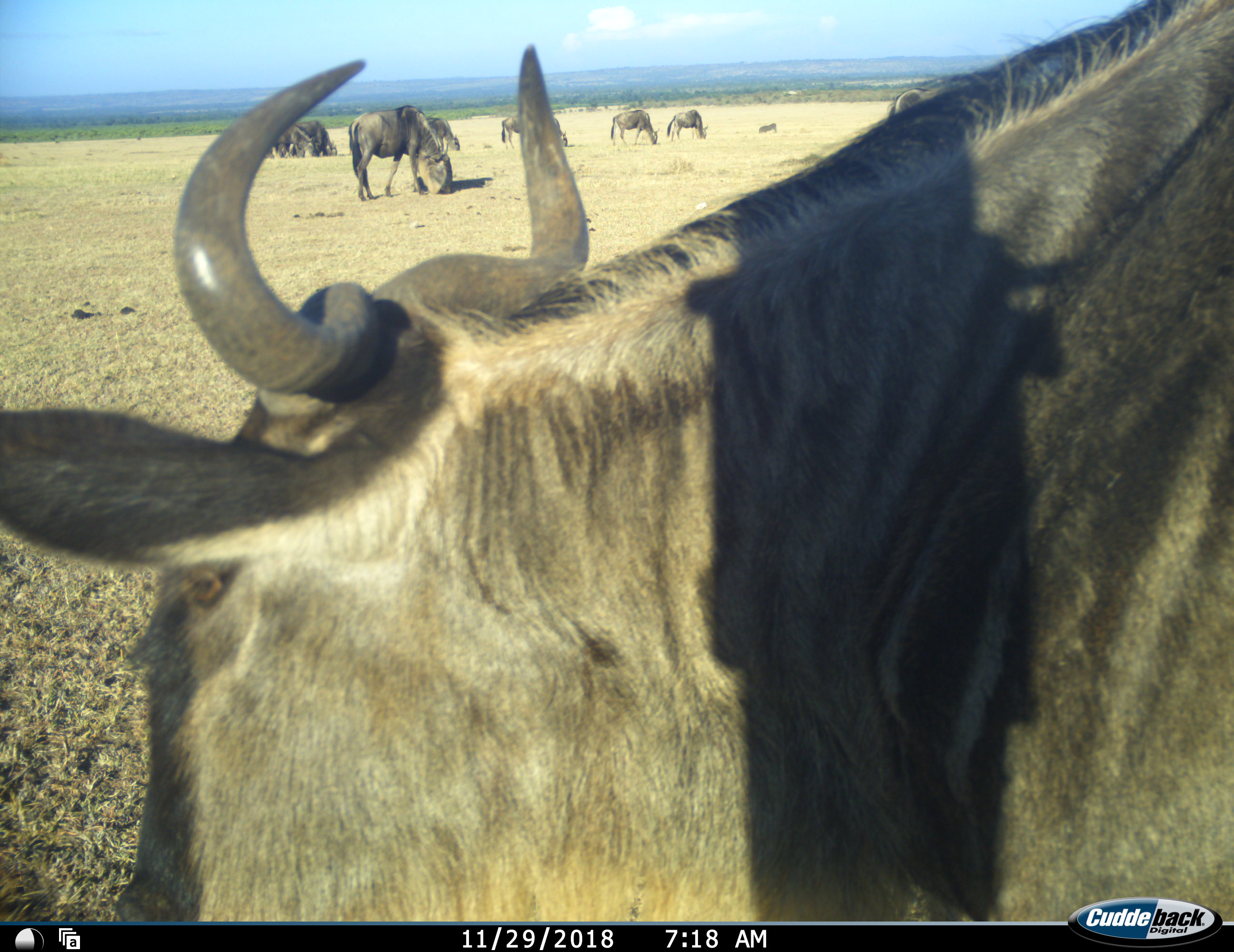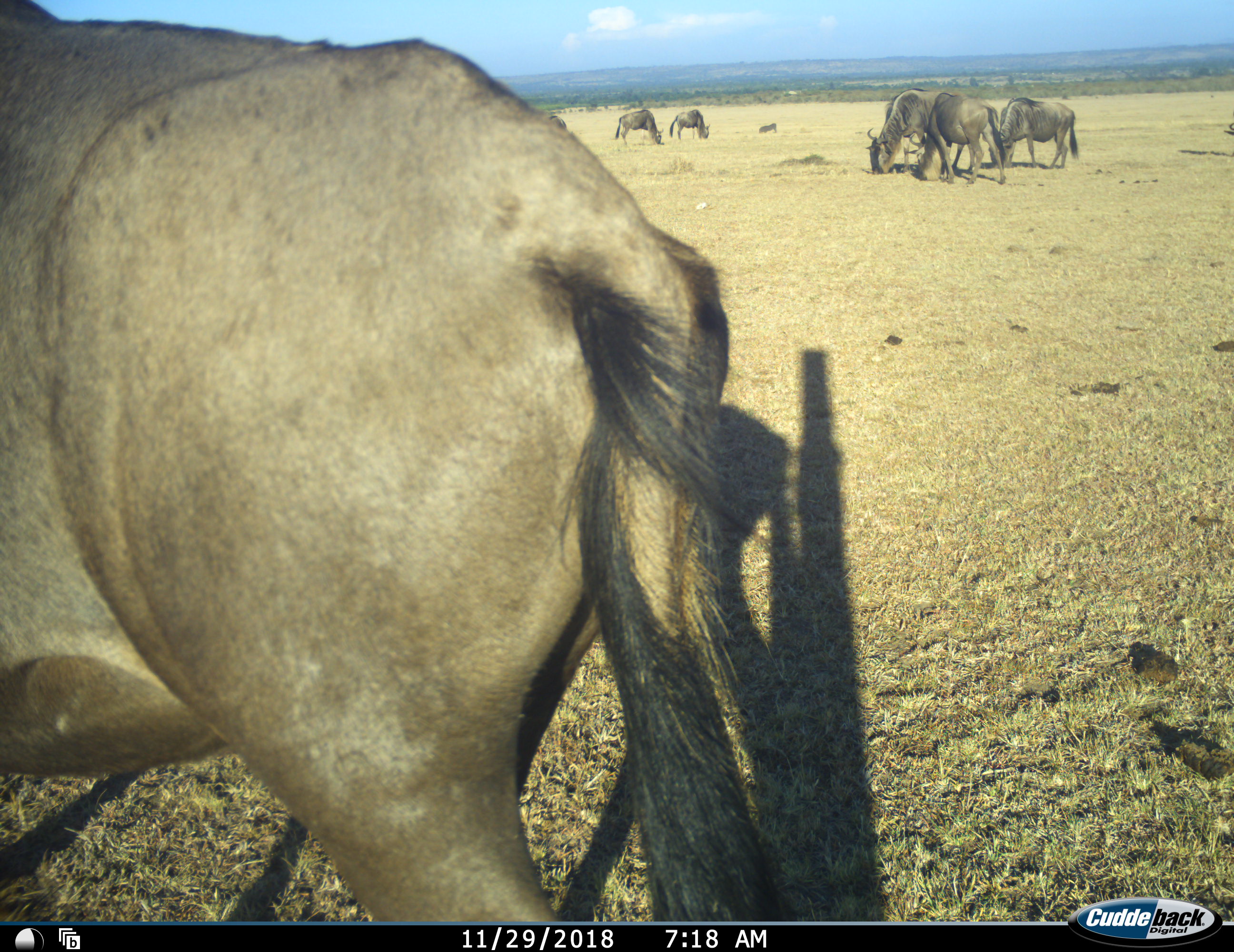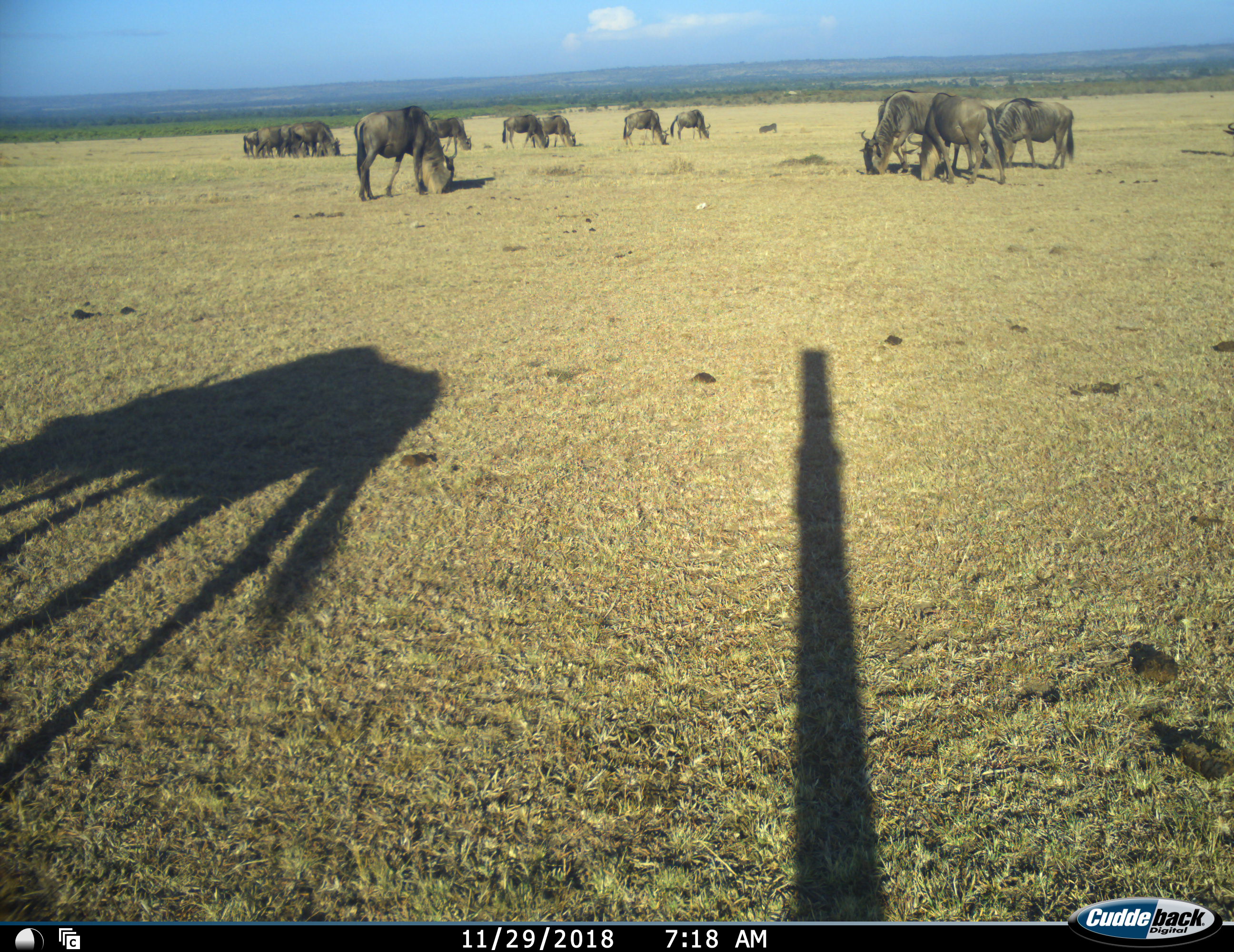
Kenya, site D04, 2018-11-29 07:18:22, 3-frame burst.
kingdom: Animalia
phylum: Chordata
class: Mammalia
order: Artiodactyla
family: Bovidae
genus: Connochaetes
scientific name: Connochaetes taurinus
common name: common wildebeest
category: wildebeest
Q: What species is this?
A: Wildebeest (common wildebeest) (Connochaetes taurinus).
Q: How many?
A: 11-50.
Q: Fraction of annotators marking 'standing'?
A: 56%.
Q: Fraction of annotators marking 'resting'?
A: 11%.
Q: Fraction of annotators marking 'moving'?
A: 67%.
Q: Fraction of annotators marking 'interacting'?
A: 0%.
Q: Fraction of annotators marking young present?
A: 0%.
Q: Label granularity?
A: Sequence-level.